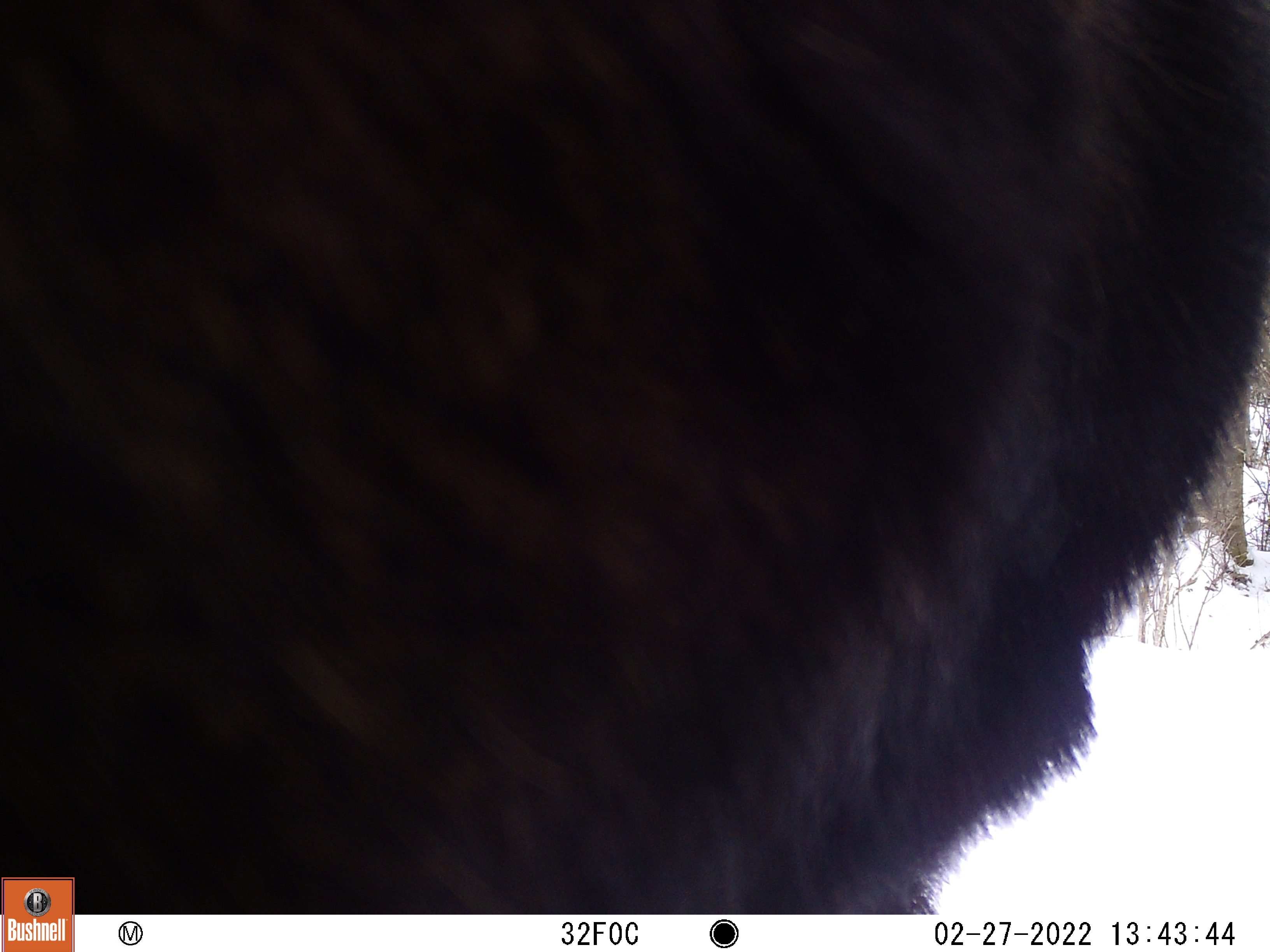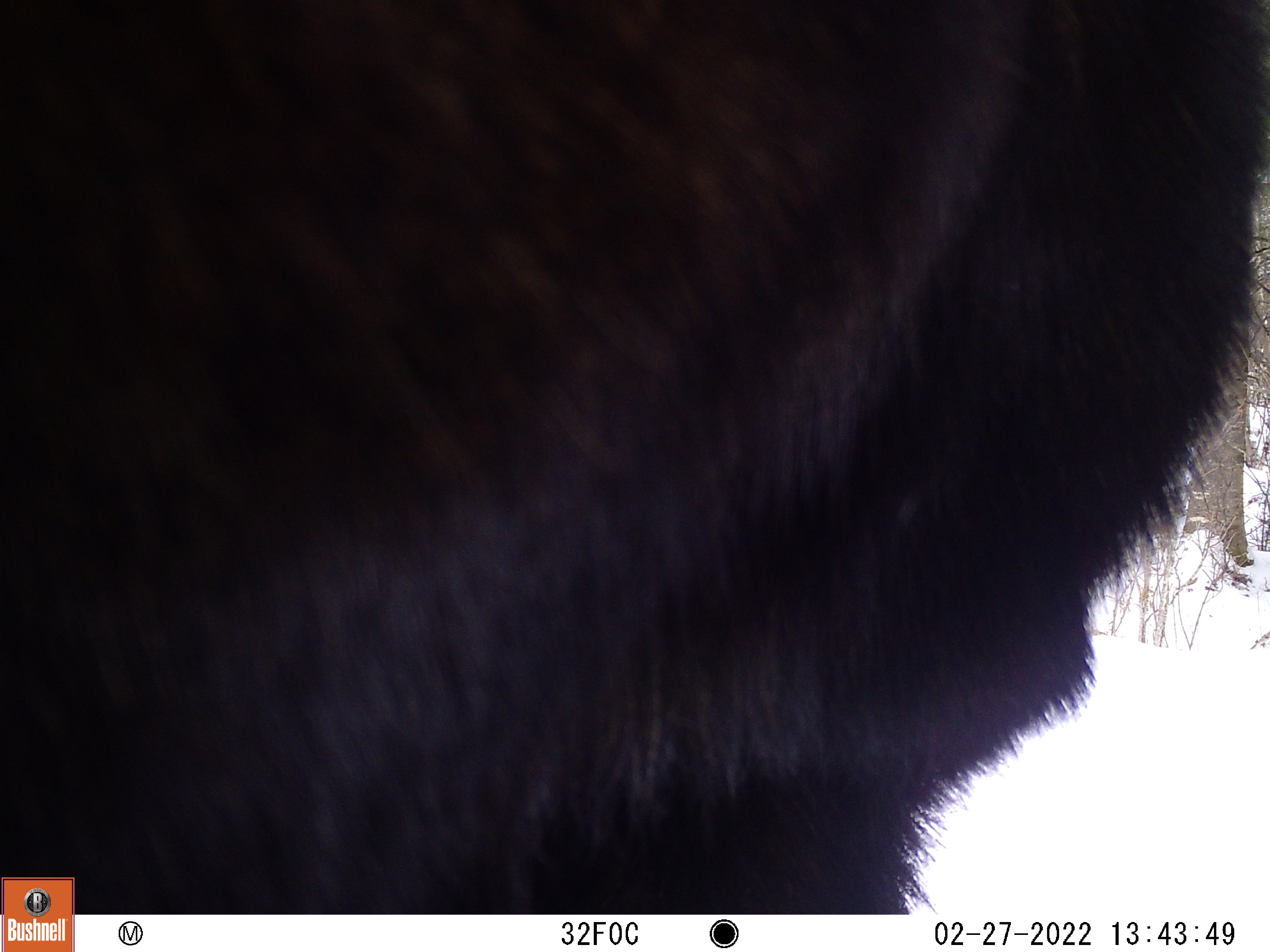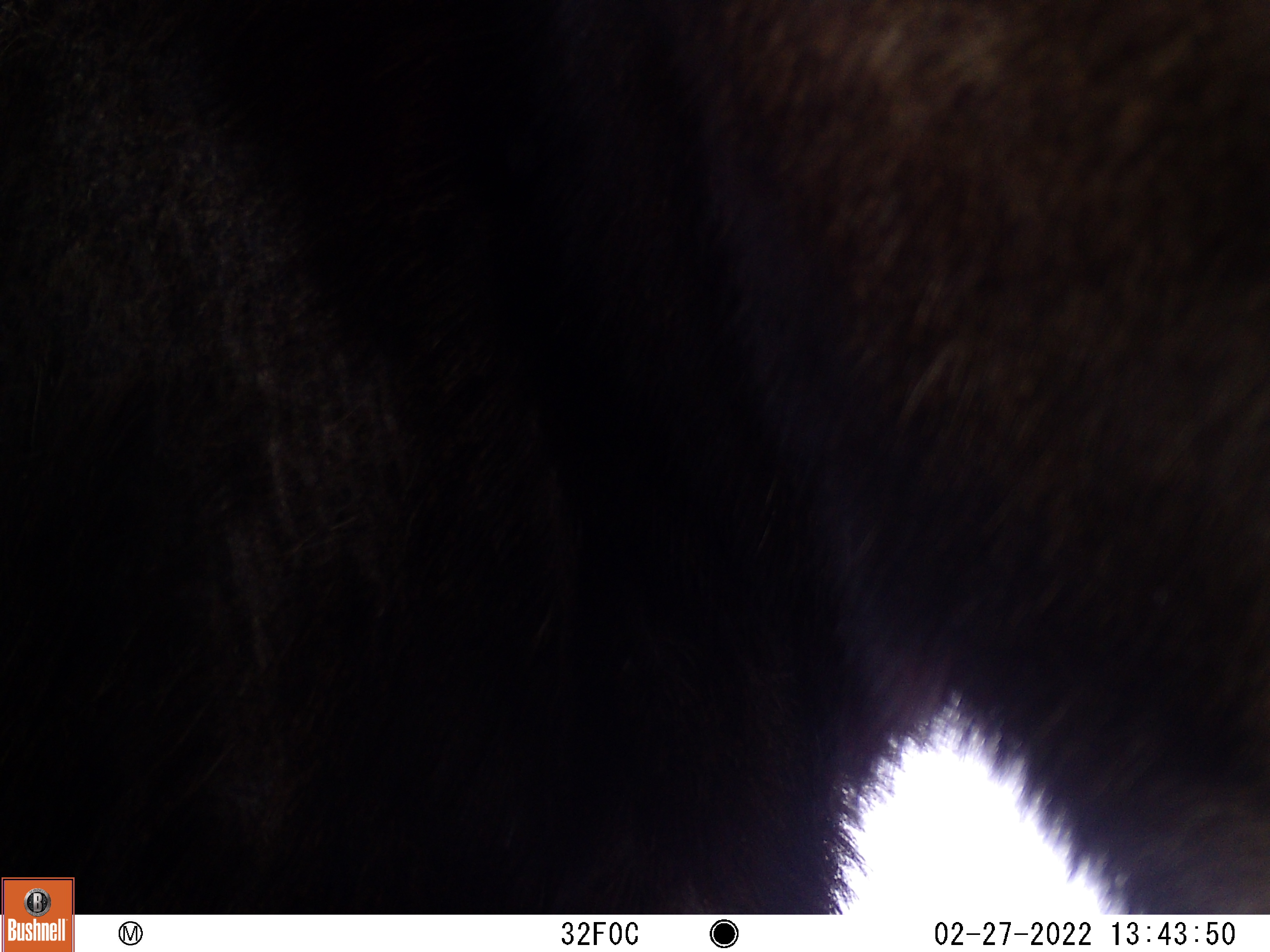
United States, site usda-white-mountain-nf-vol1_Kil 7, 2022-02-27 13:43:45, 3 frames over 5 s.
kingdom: Animalia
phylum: Chordata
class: Mammalia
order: Artiodactyla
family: Cervidae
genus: Alces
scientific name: Alces alces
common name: moose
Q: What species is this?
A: Moose (Alces alces).